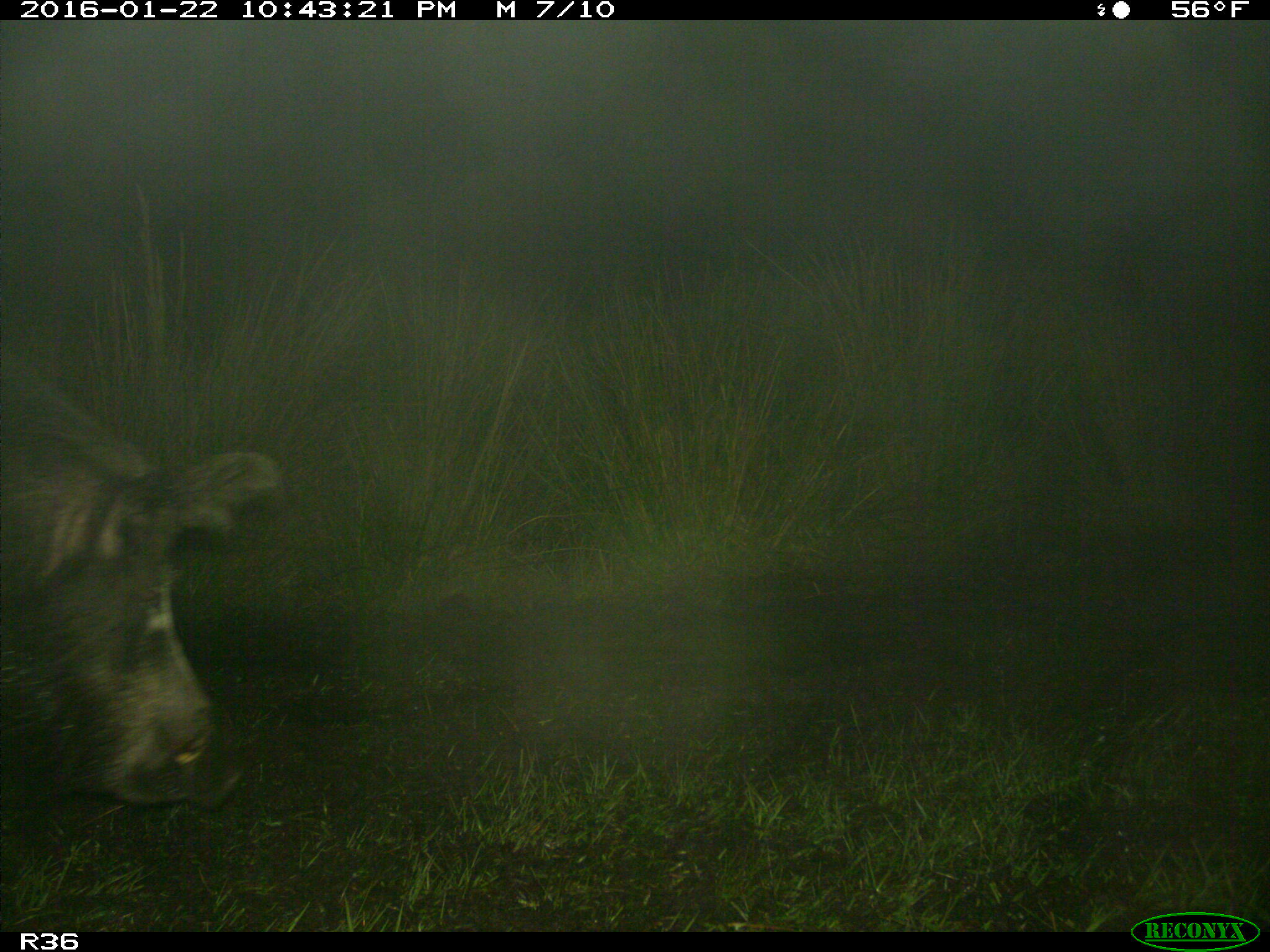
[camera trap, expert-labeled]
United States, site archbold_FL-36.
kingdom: Animalia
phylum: Chordata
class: Mammalia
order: Artiodactyla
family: Suidae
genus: Sus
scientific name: Sus scrofa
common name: wild boar